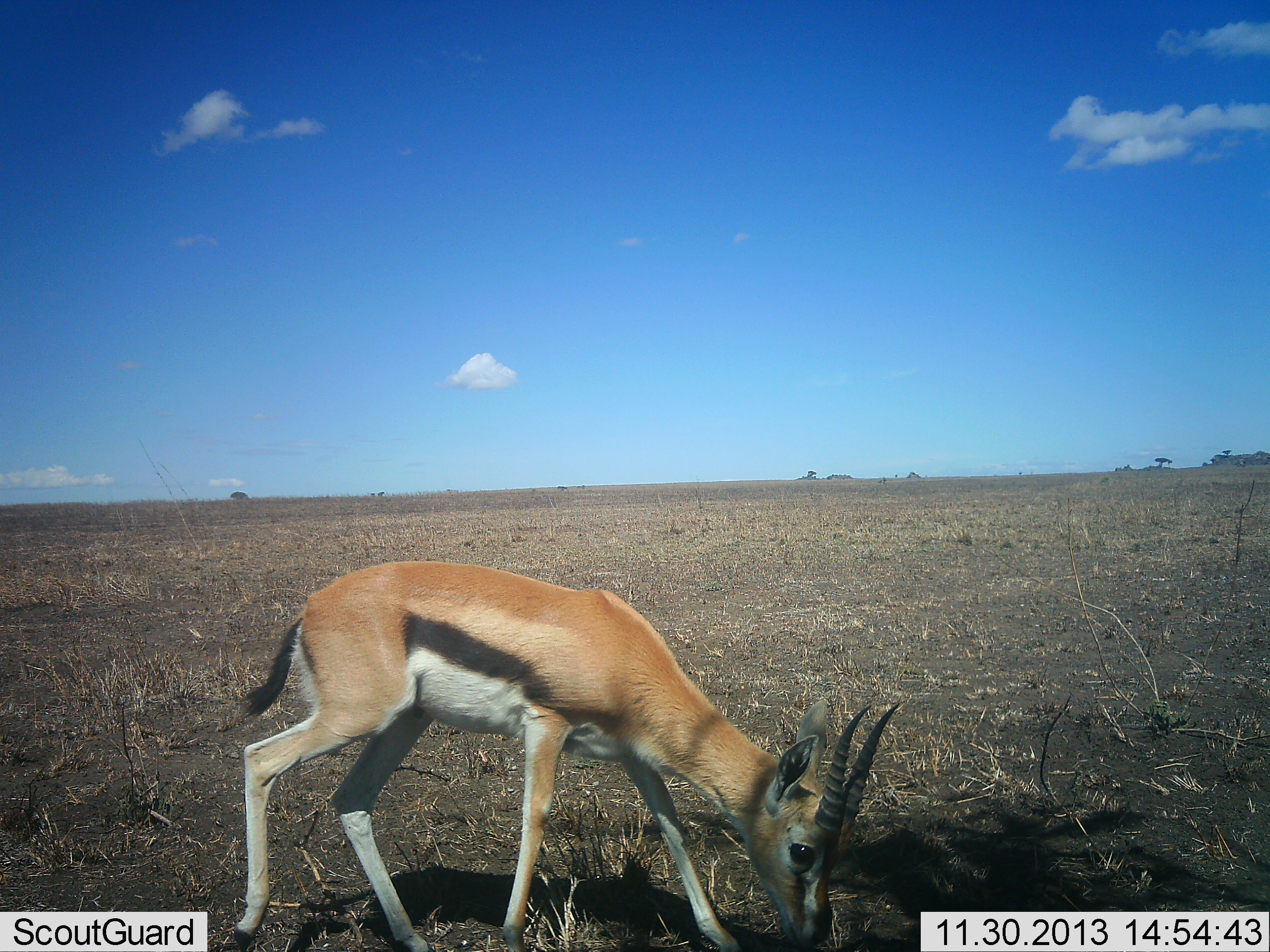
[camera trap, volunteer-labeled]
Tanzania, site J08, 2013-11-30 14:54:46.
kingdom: Animalia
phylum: Chordata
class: Mammalia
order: Artiodactyla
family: Bovidae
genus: Eudorcas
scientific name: Eudorcas thomsonii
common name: thomson's gazelle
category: gazellethomsons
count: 1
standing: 20%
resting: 0%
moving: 0%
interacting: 0%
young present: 0%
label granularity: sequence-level